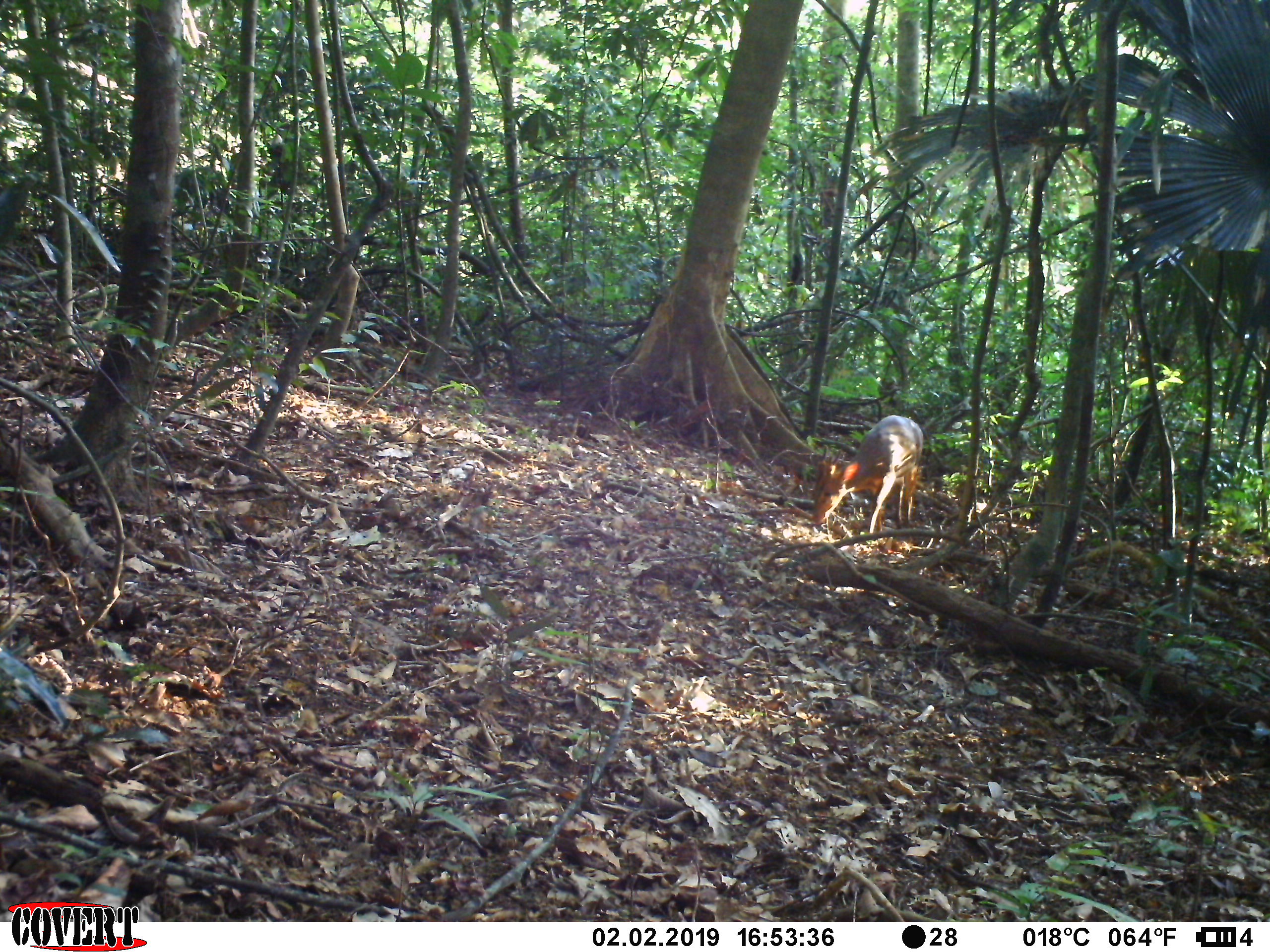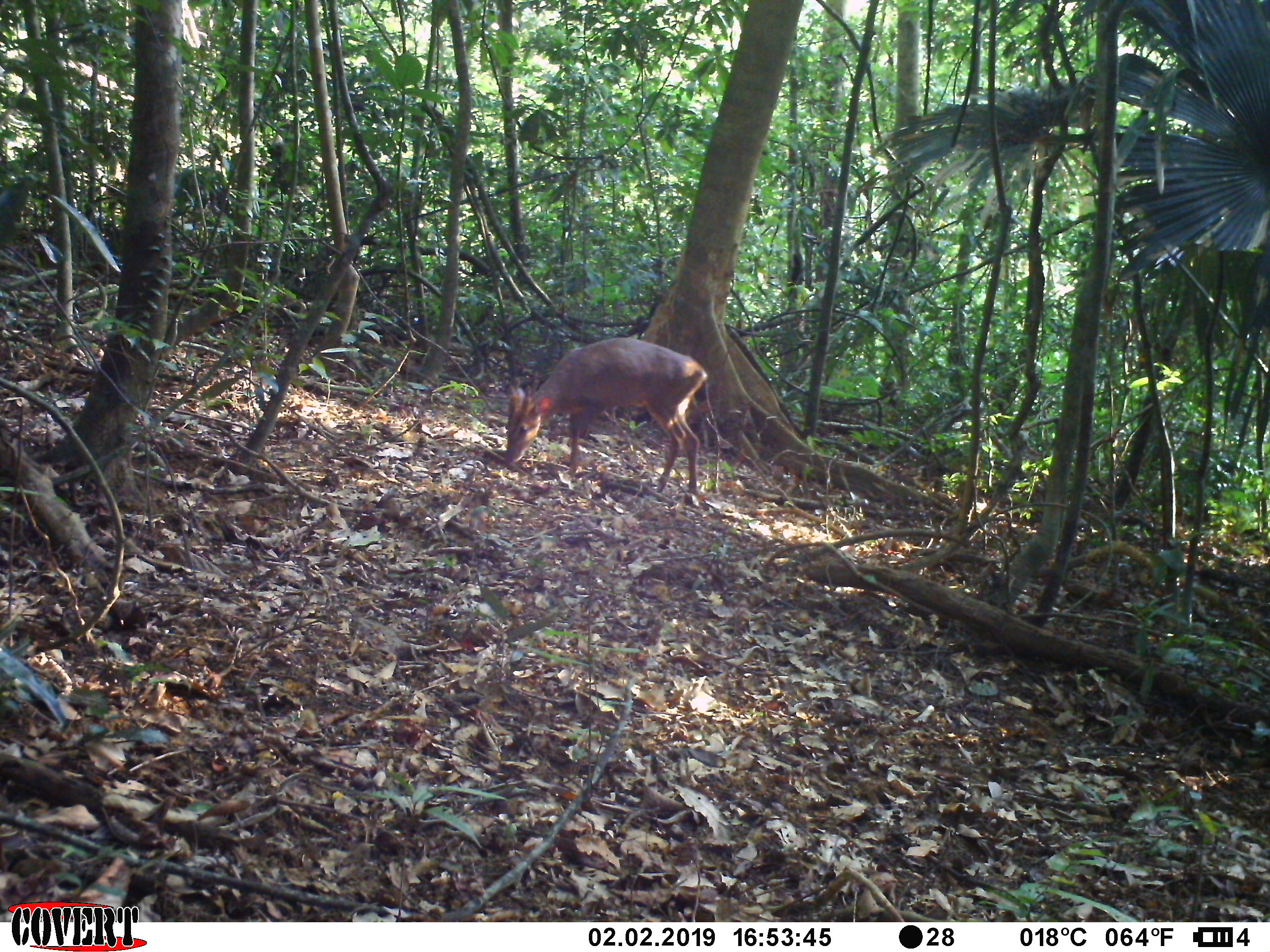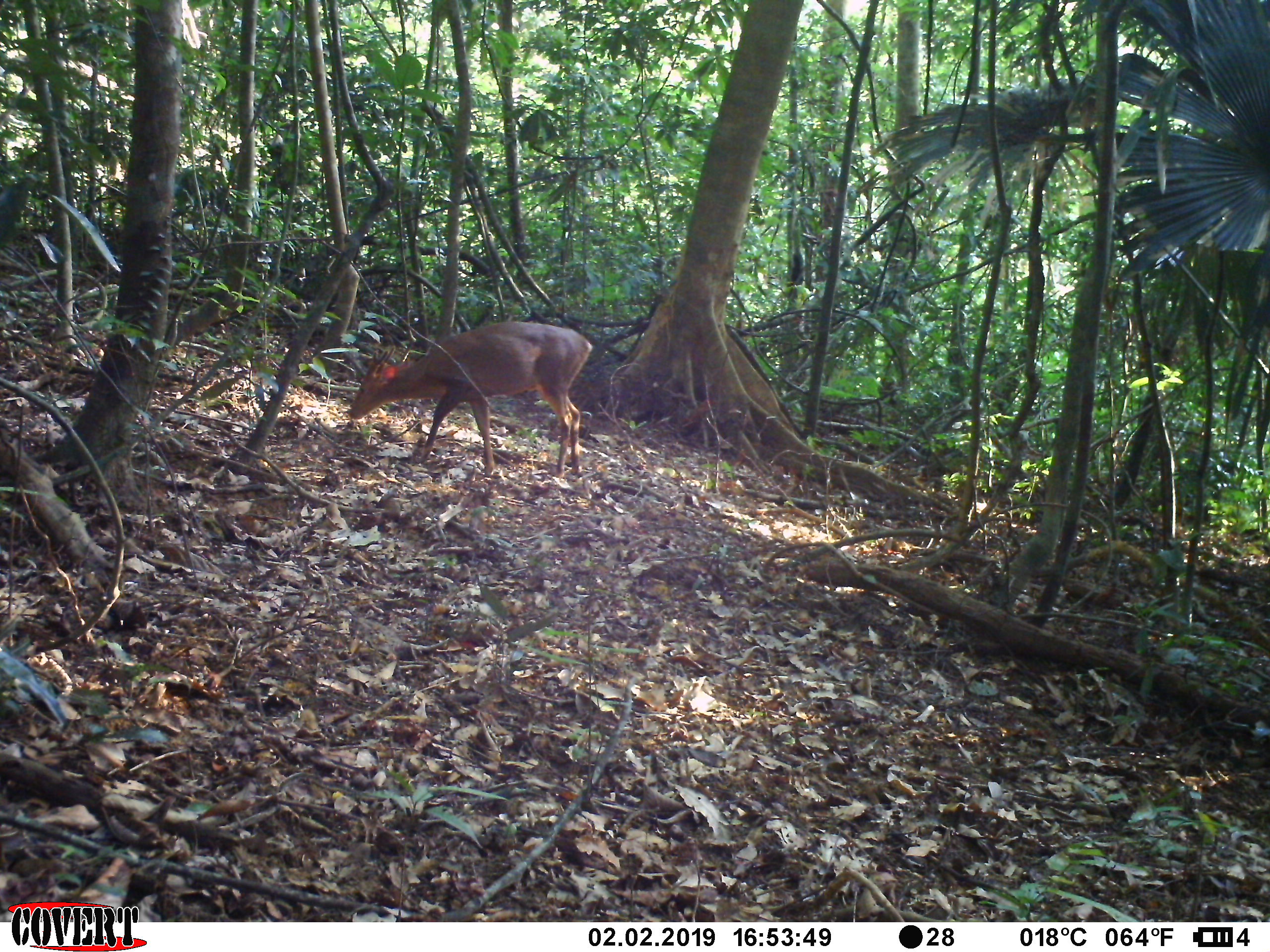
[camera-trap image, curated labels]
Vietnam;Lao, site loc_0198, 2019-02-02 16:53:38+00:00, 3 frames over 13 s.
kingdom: Animalia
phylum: Chordata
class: Mammalia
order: Artiodactyla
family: Cervidae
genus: Muntiacus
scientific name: Muntiacus vuquangensis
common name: large-antlered muntjac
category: large antlered muntjac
Large antlered muntjac (large-antlered muntjac) (Muntiacus vuquangensis). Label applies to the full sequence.